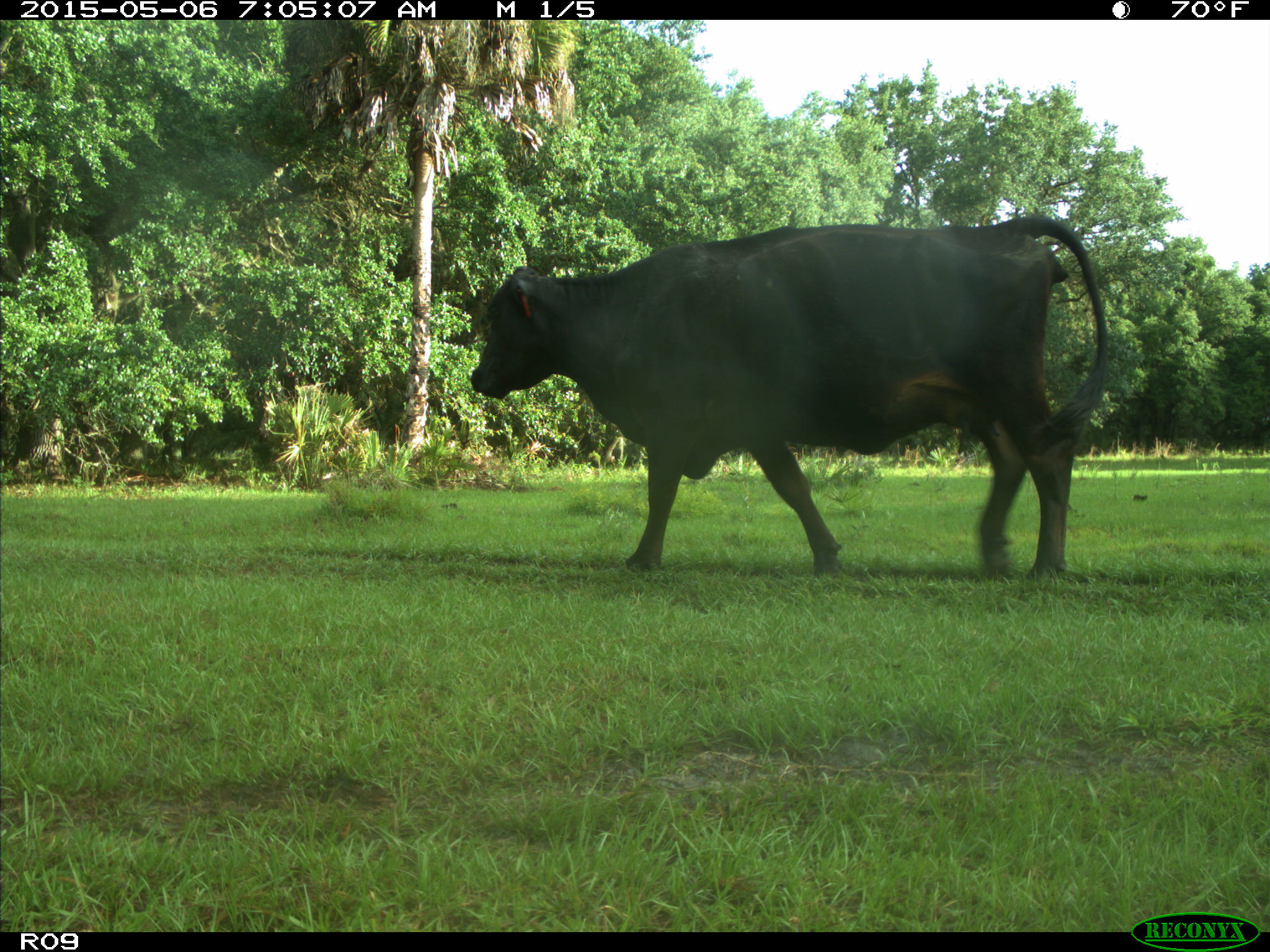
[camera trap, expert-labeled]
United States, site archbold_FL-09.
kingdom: Animalia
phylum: Chordata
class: Mammalia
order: Artiodactyla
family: Bovidae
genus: Bos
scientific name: Bos taurus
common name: domestic cow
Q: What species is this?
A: Bos taurus (domestic cow).